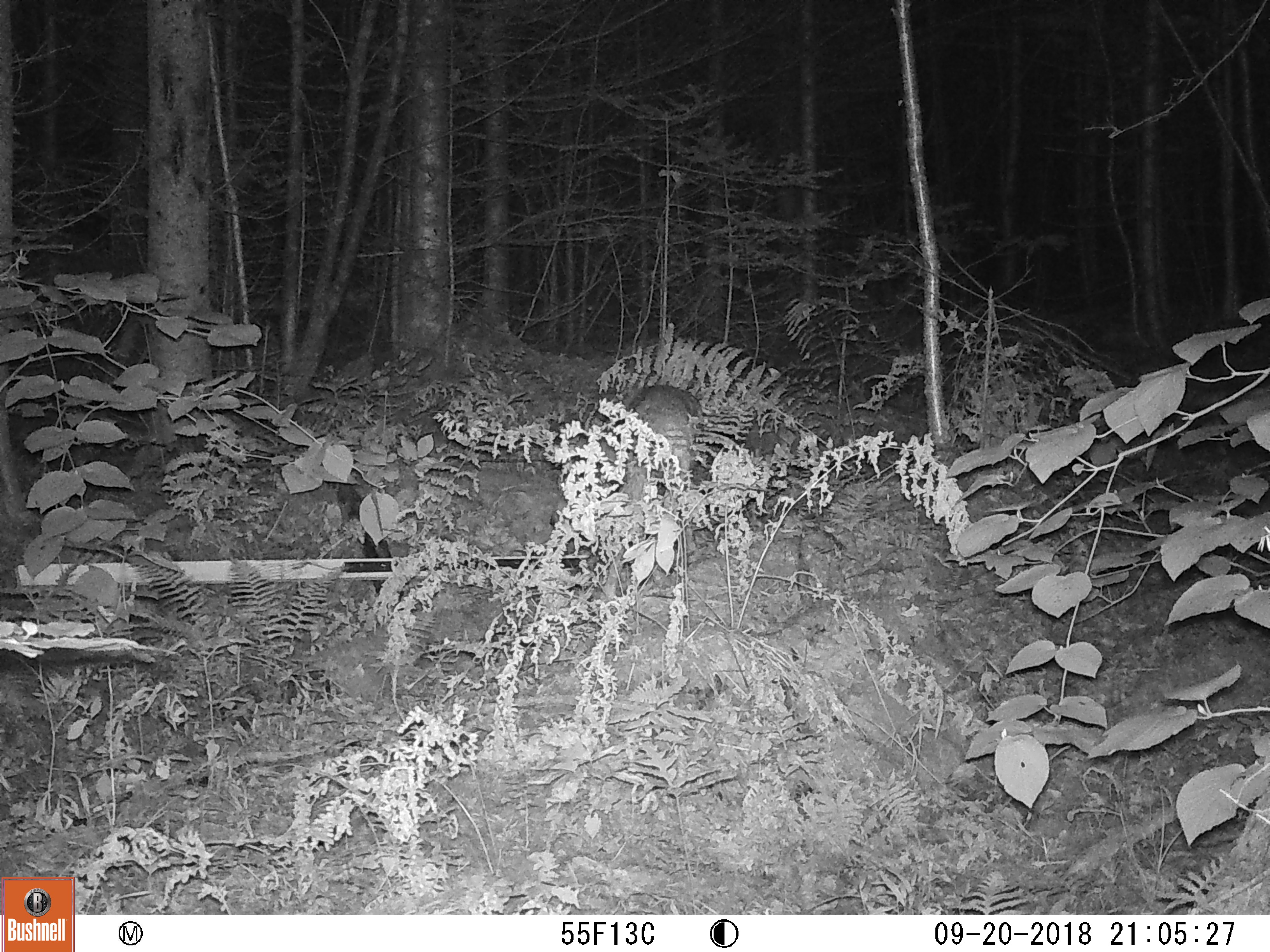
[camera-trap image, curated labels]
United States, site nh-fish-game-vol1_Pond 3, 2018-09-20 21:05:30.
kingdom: Animalia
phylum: Chordata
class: Mammalia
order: Carnivora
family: Canidae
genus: Canis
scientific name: Canis latrans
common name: coyote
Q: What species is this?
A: Coyote (Canis latrans).